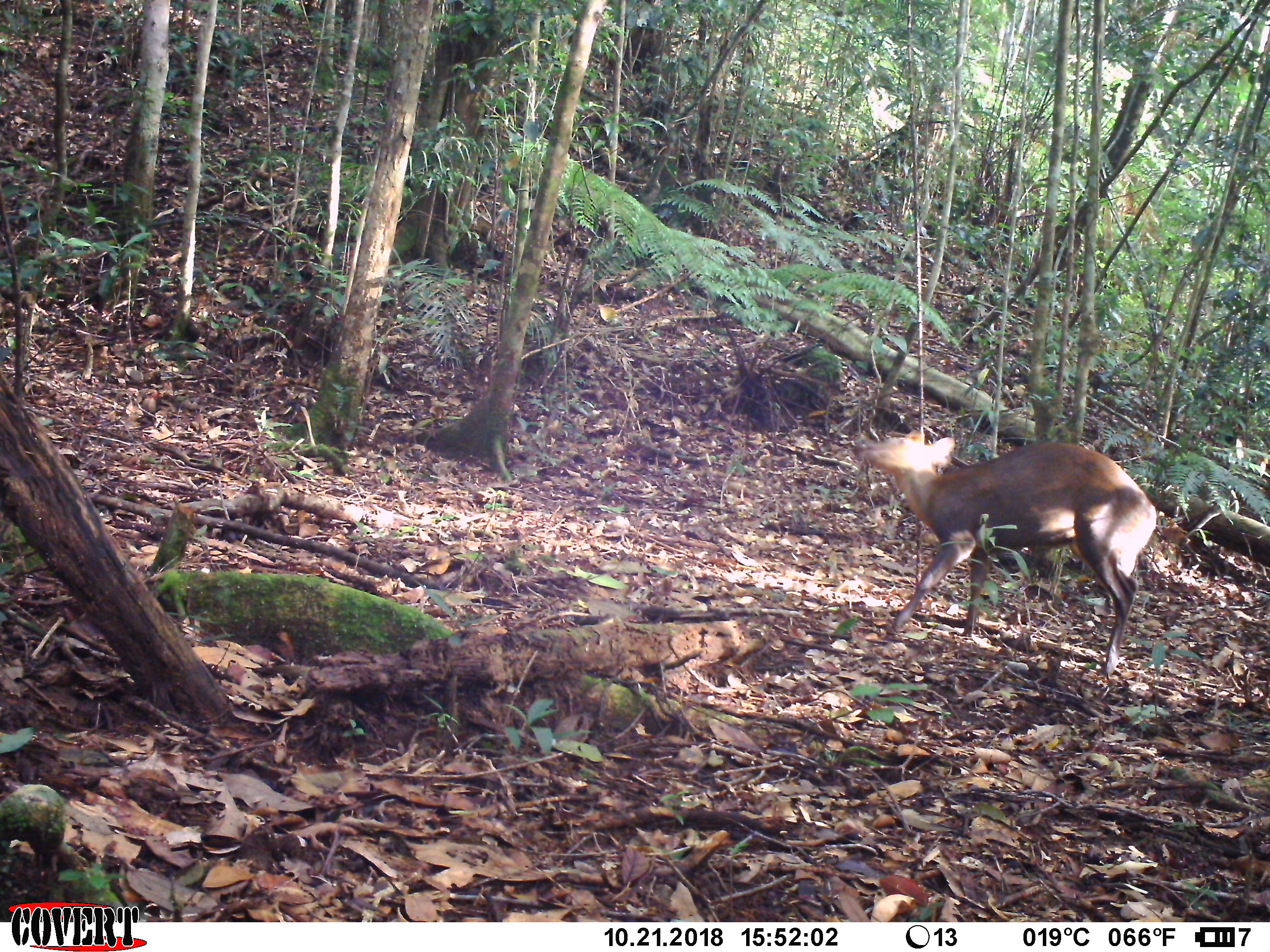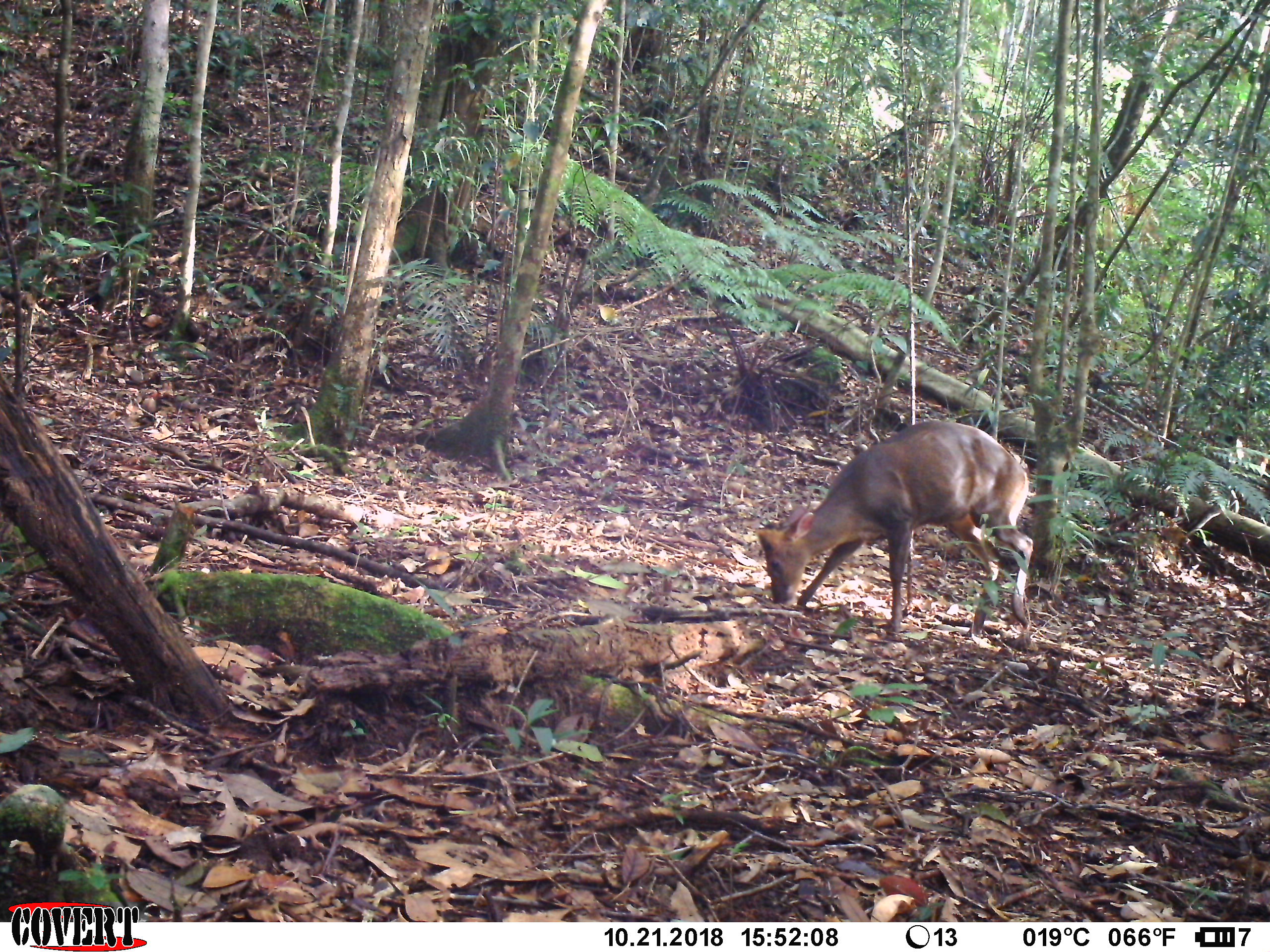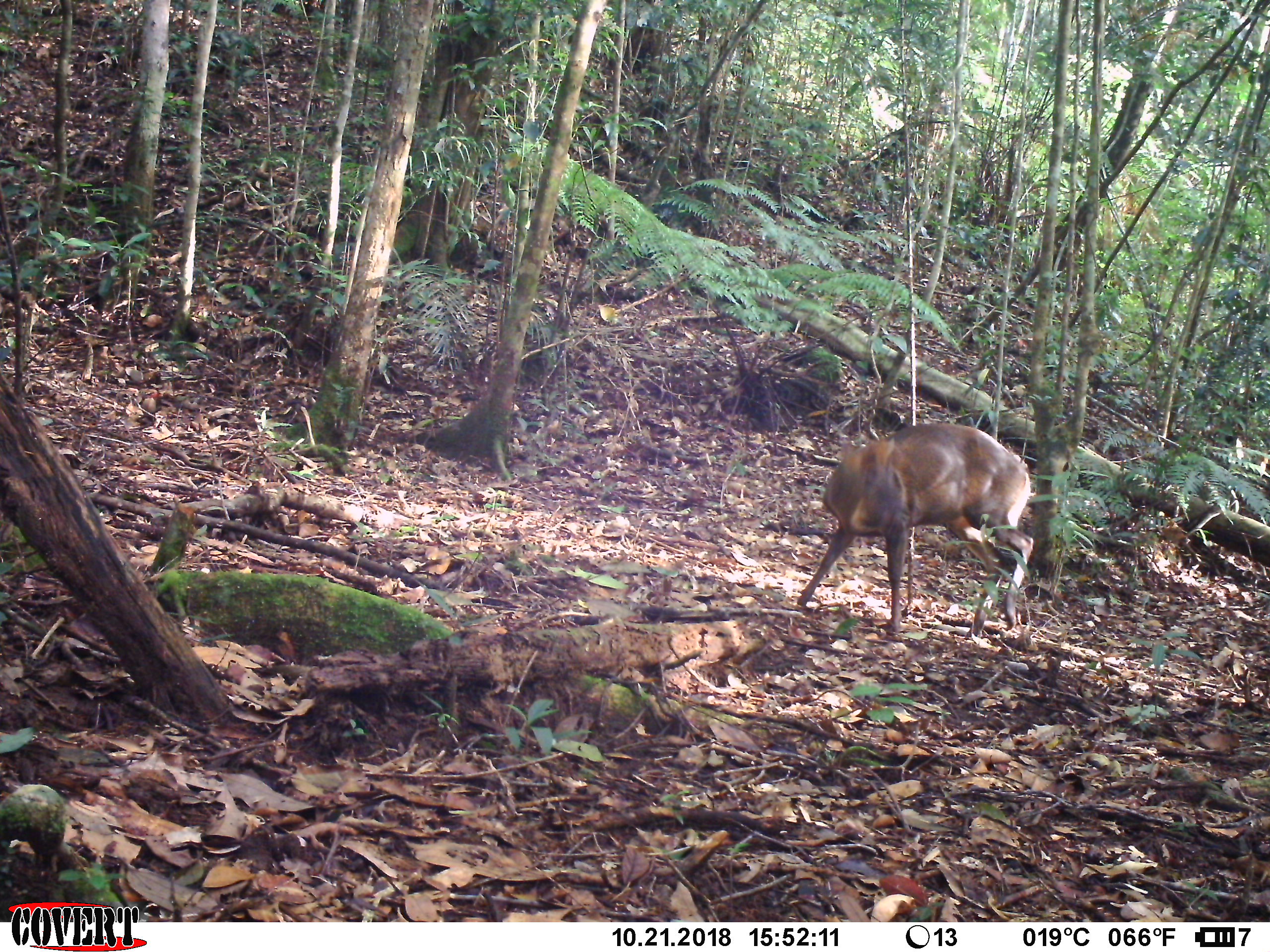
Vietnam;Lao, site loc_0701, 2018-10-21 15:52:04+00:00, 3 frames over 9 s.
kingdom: Animalia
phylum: Chordata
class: Mammalia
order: Artiodactyla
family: Cervidae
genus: Muntiacus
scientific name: Muntiacus rooseveltorum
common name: roosevelt's muntjac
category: roosevelts muntjac group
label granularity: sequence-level